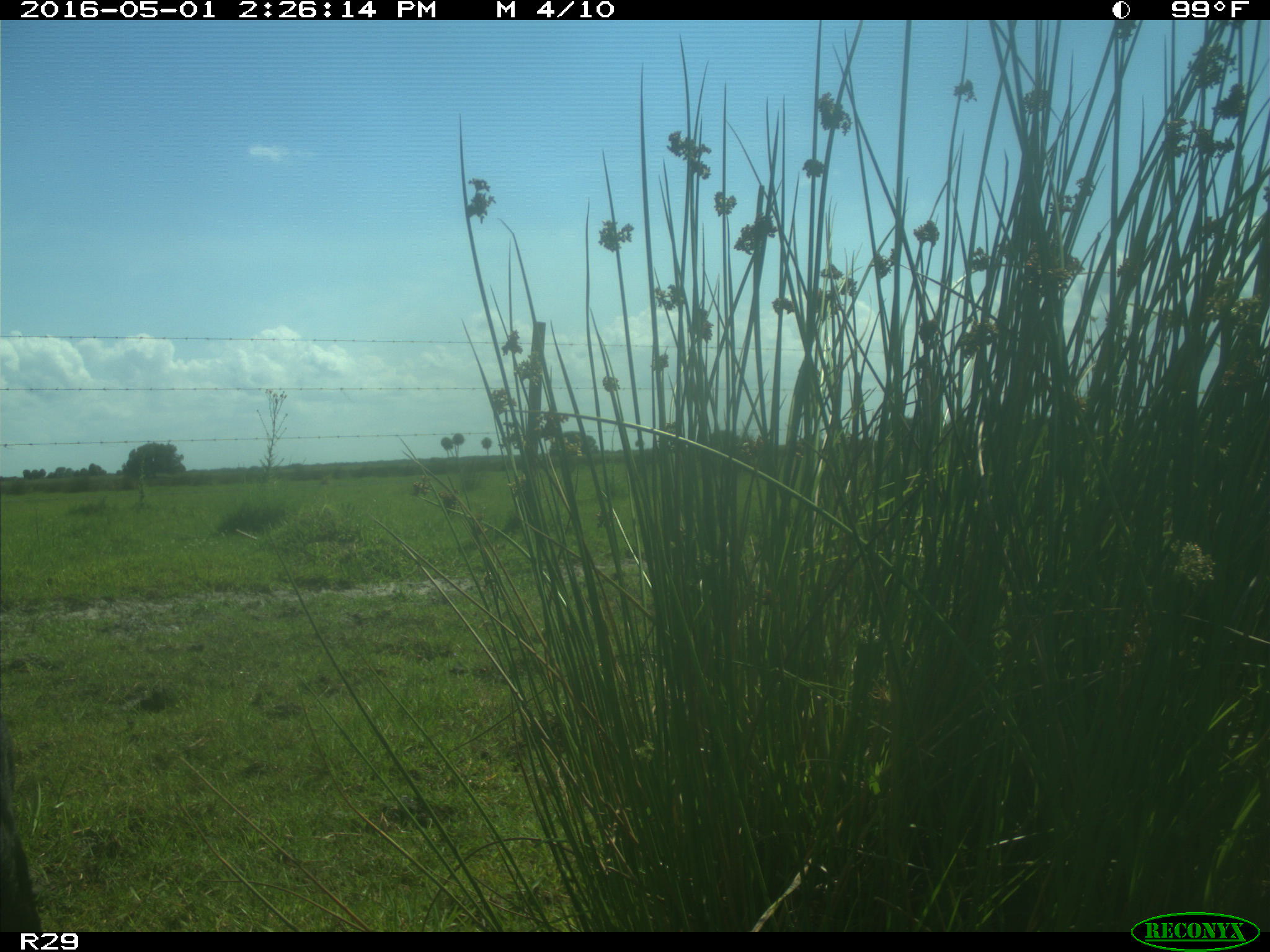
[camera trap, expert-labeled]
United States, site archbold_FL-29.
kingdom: Animalia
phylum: Chordata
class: Mammalia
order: Artiodactyla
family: Bovidae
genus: Bos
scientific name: Bos taurus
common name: domestic cow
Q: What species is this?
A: Bos taurus (domestic cow).